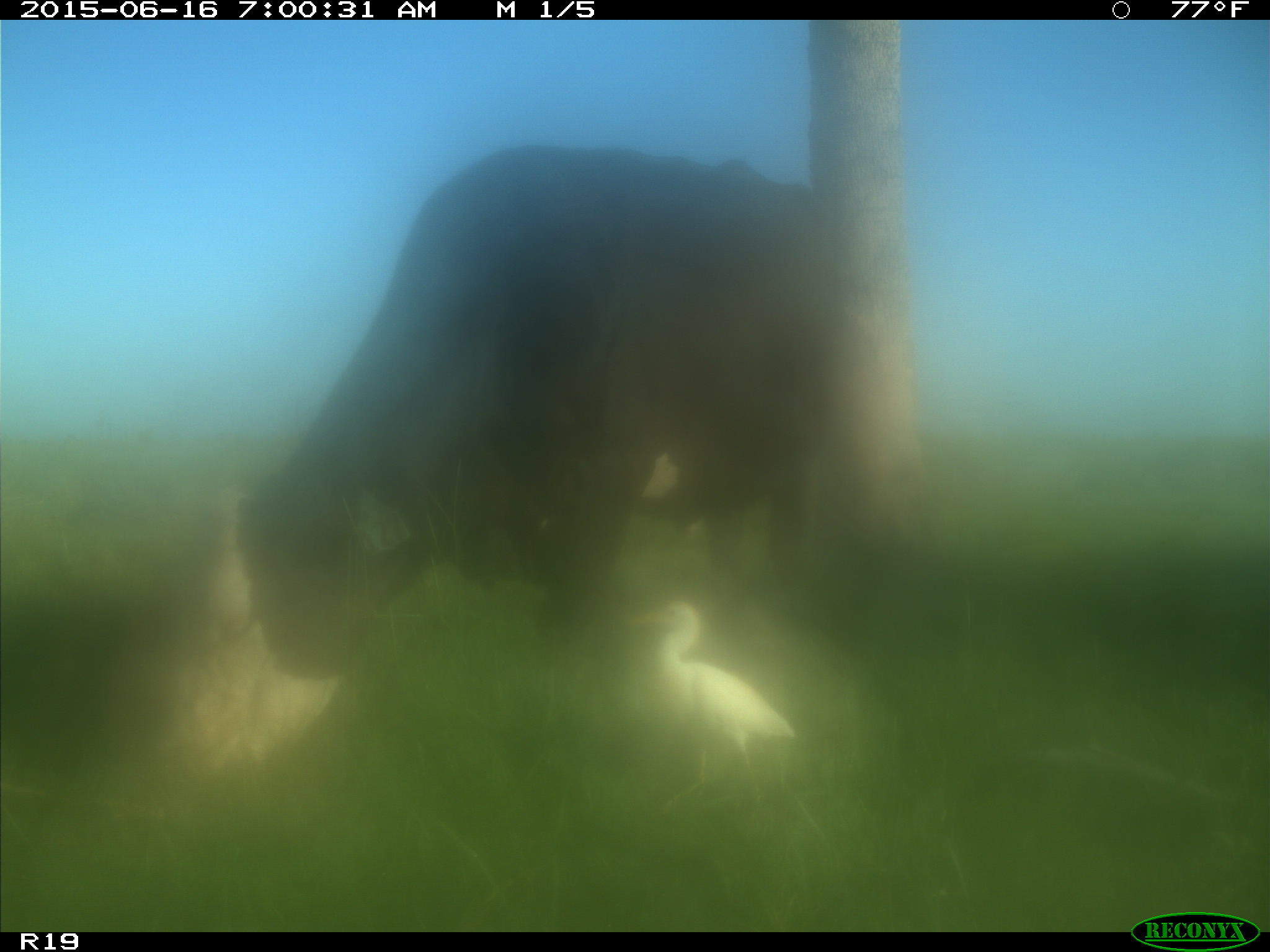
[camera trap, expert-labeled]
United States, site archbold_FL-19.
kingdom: Animalia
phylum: Chordata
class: Mammalia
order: Artiodactyla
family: Bovidae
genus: Bos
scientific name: Bos taurus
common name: domestic cow